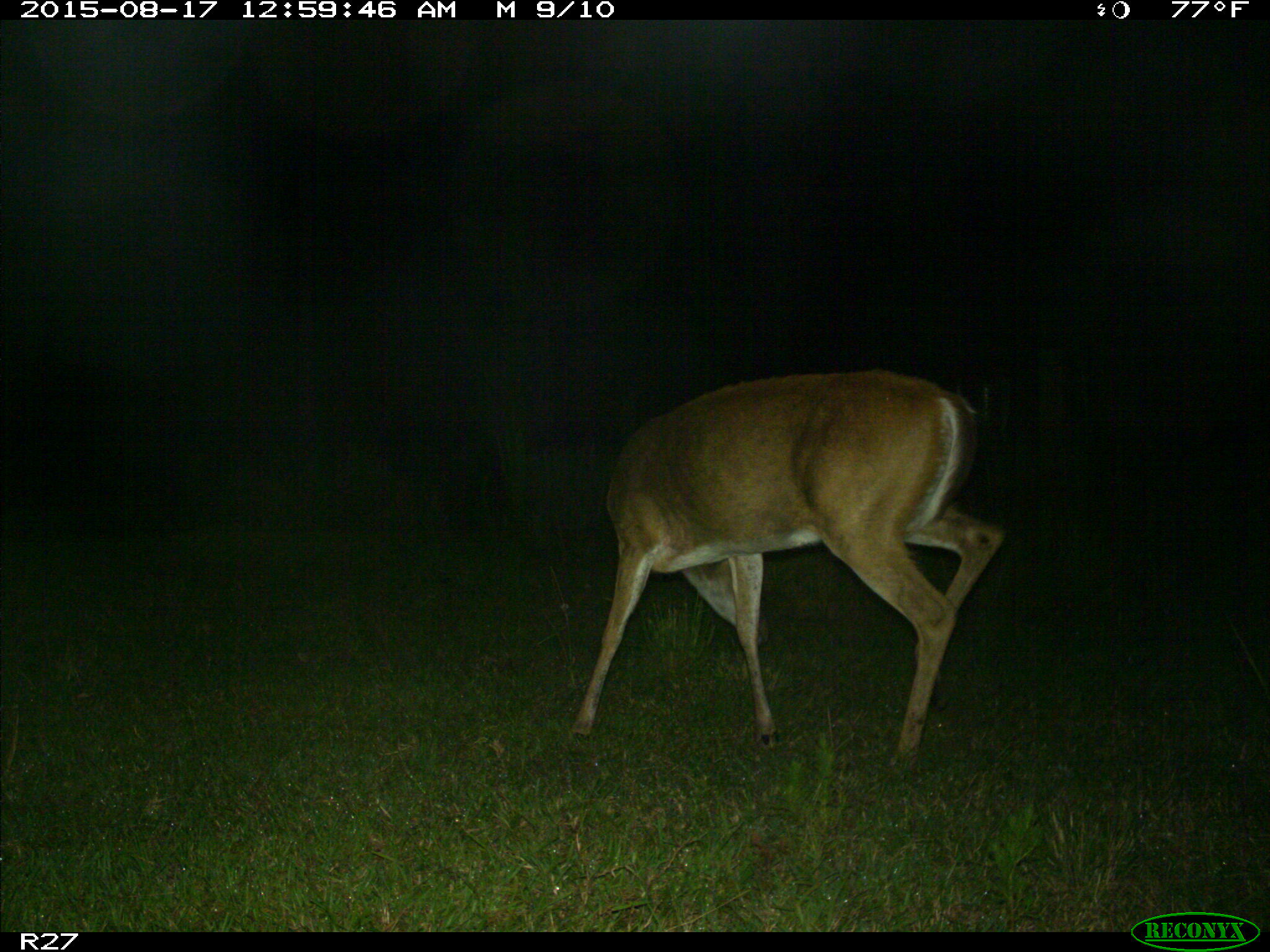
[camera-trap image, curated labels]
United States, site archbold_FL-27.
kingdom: Animalia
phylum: Chordata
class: Mammalia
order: Artiodactyla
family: Cervidae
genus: Odocoileus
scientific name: Odocoileus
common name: deer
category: unidentified deer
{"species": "unidentified deer (deer) (Odocoileus)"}